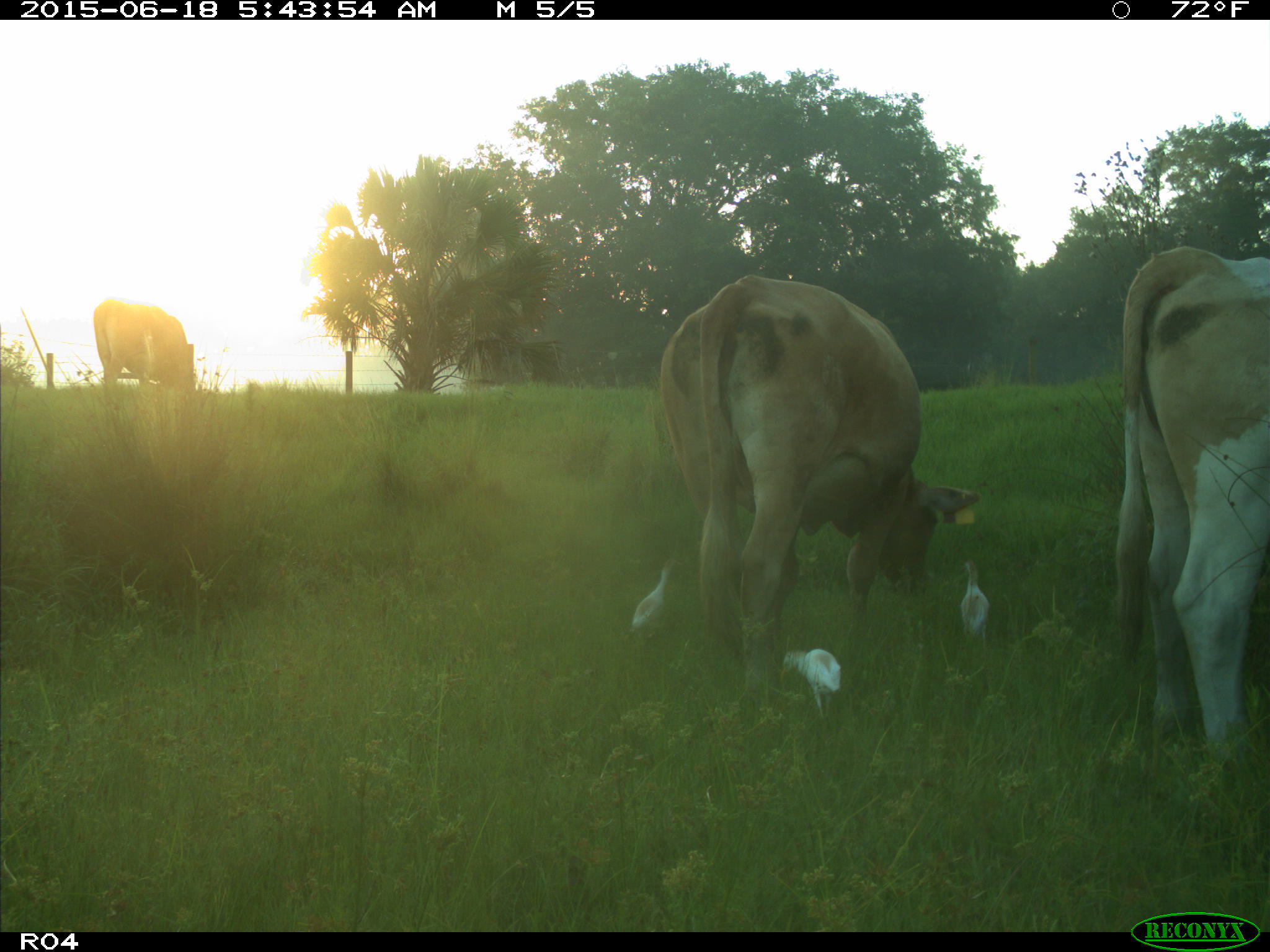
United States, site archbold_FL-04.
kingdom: Animalia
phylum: Chordata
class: Mammalia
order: Artiodactyla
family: Bovidae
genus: Bos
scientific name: Bos taurus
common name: domestic cow